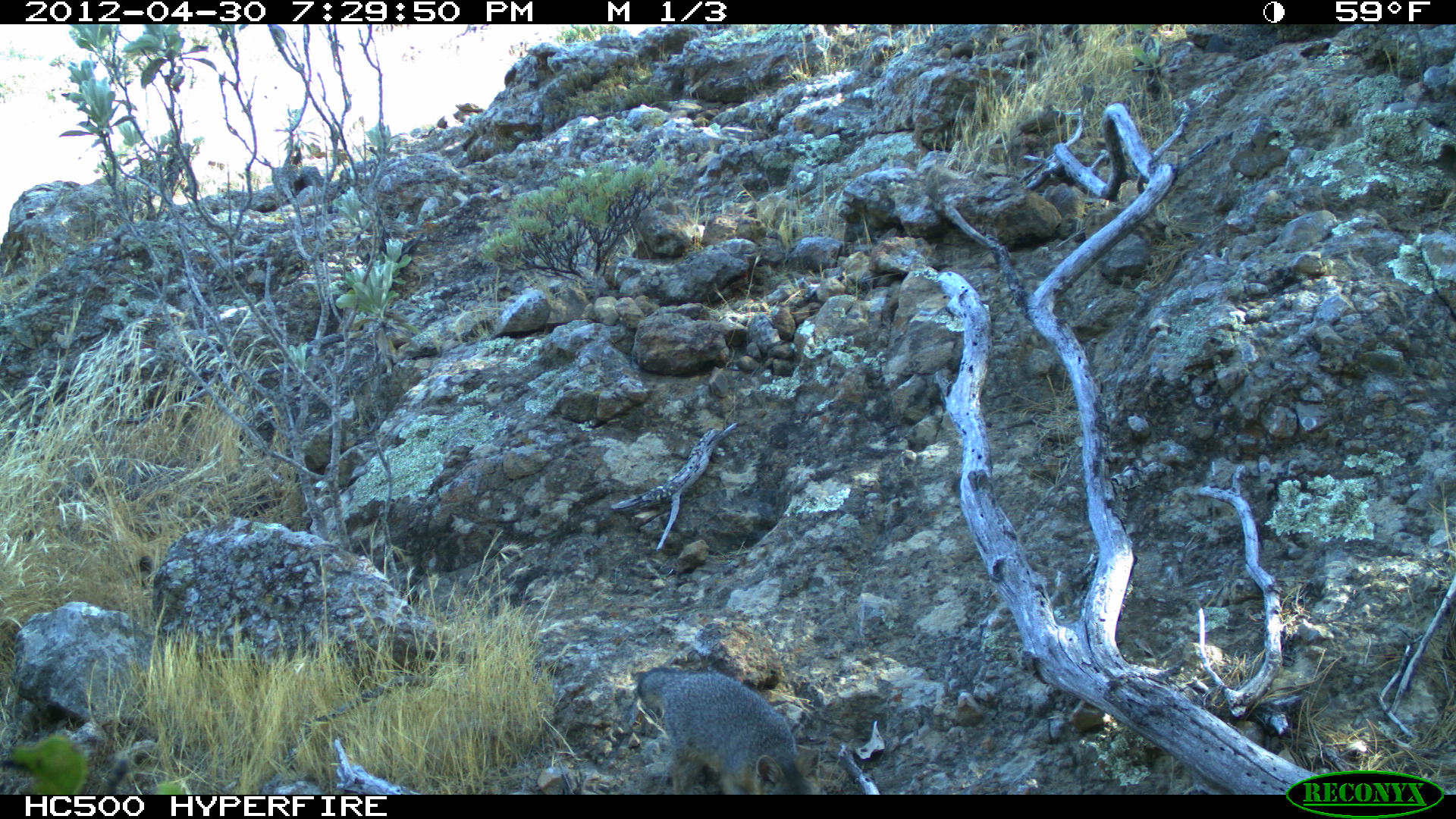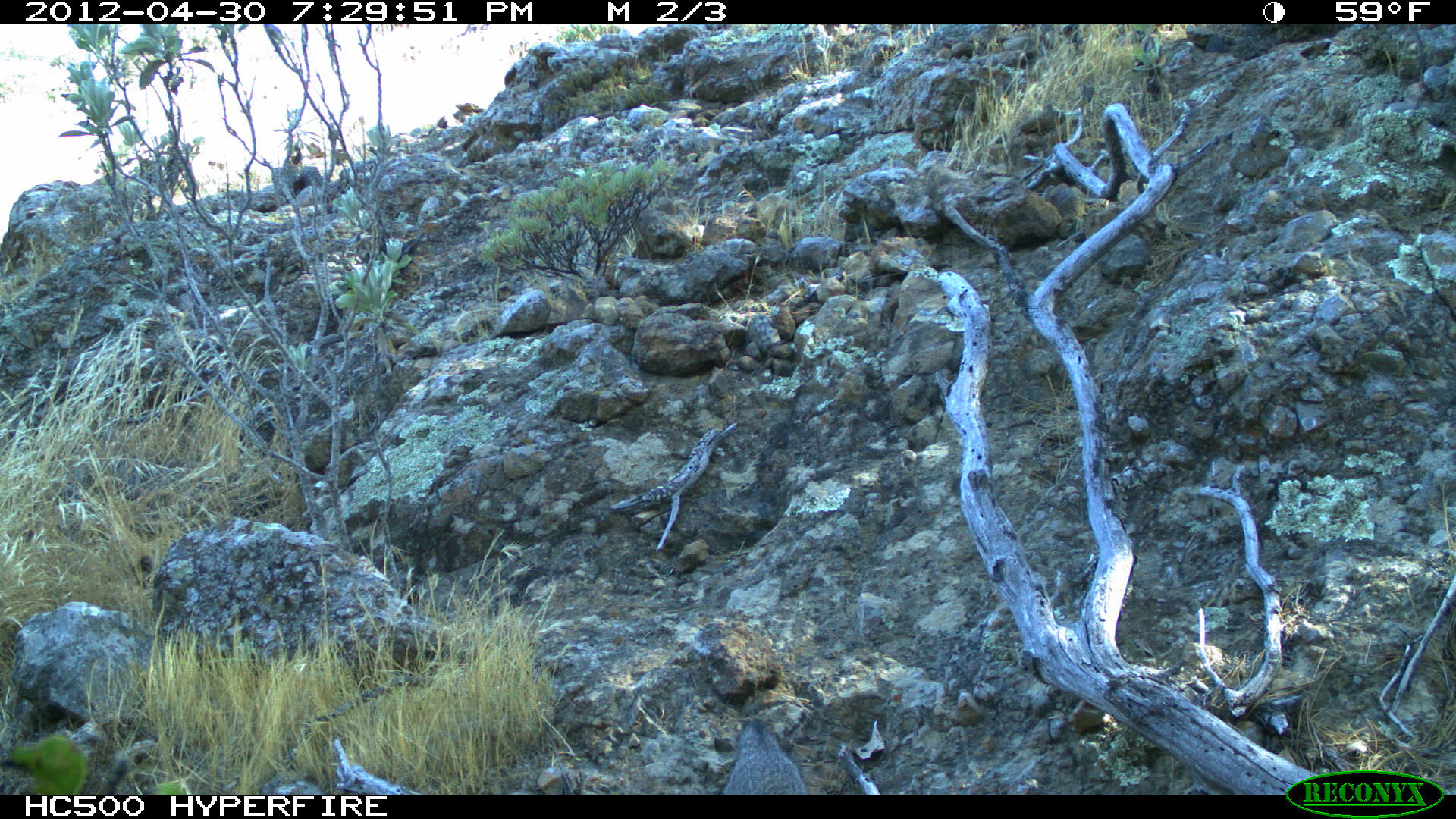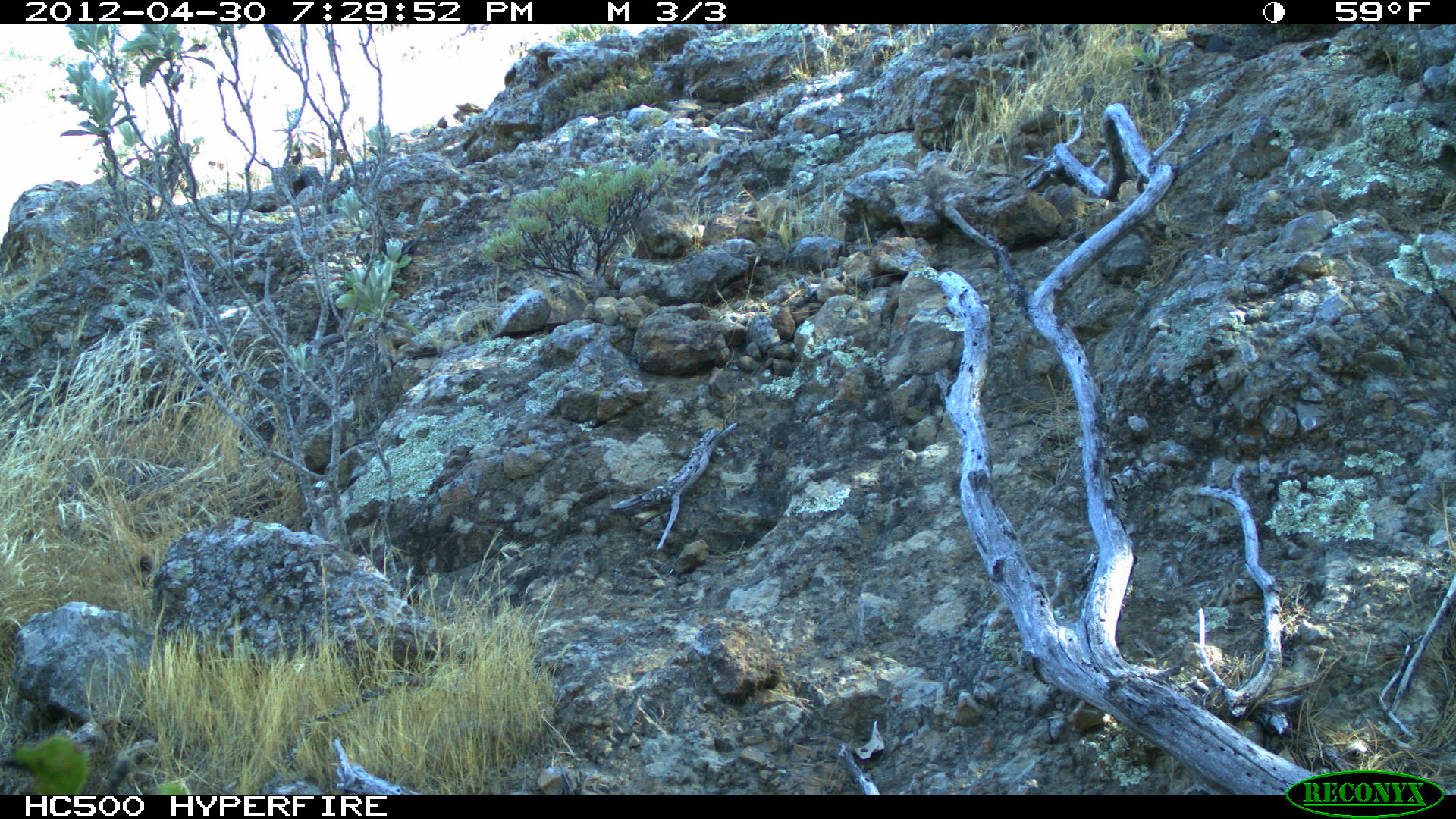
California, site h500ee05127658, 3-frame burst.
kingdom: Animalia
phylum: Chordata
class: Mammalia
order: Carnivora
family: Canidae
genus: Urocyon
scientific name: Urocyon littoralis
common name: island fox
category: fox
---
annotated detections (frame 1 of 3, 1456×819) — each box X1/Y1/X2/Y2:
fox: 635/667/821/792